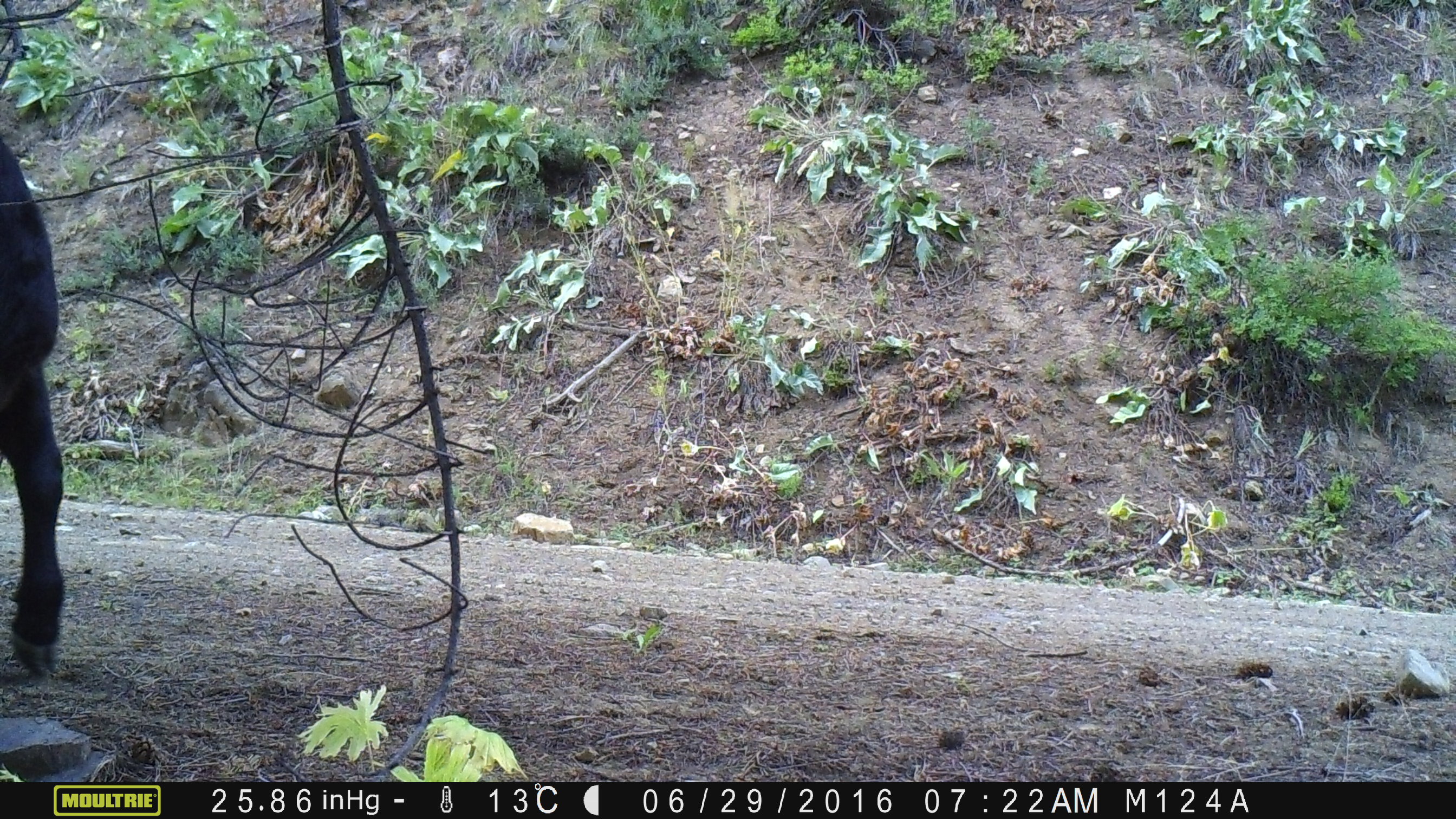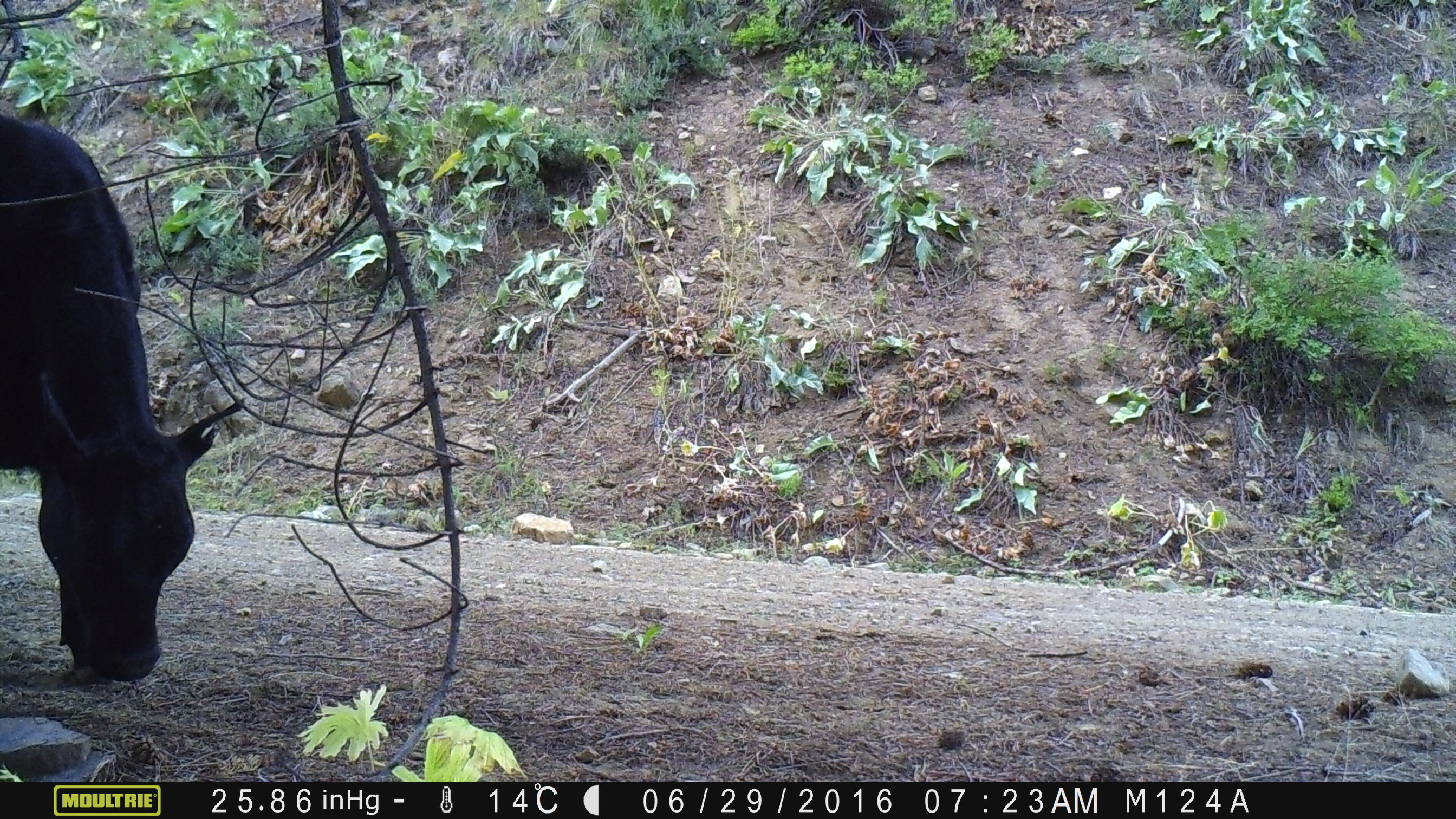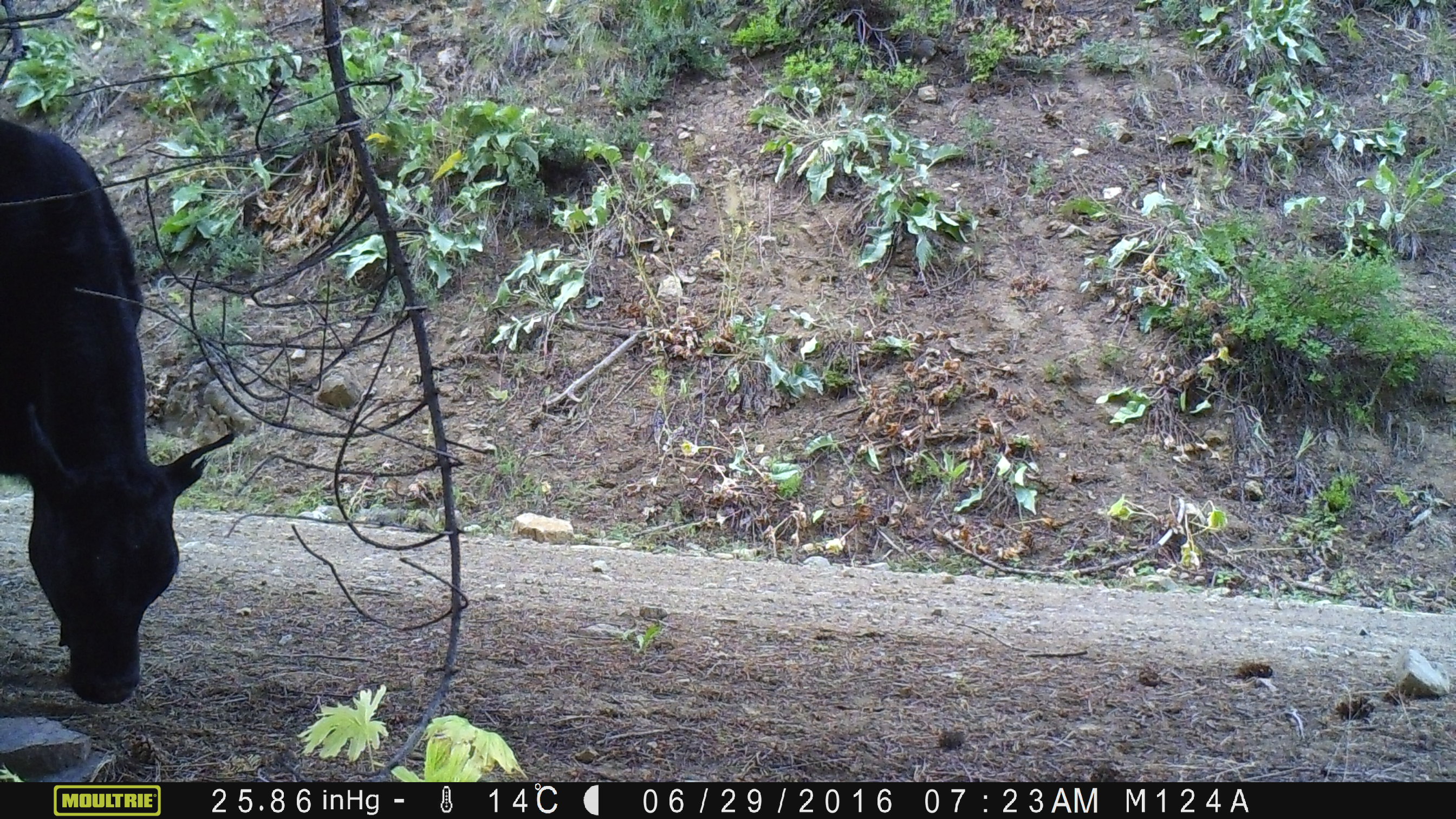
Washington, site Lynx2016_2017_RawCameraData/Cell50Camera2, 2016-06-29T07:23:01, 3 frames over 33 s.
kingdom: Animalia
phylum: Chordata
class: Mammalia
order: Artiodactyla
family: Bovidae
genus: Bos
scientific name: Bos taurus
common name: domestic cattle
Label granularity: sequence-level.